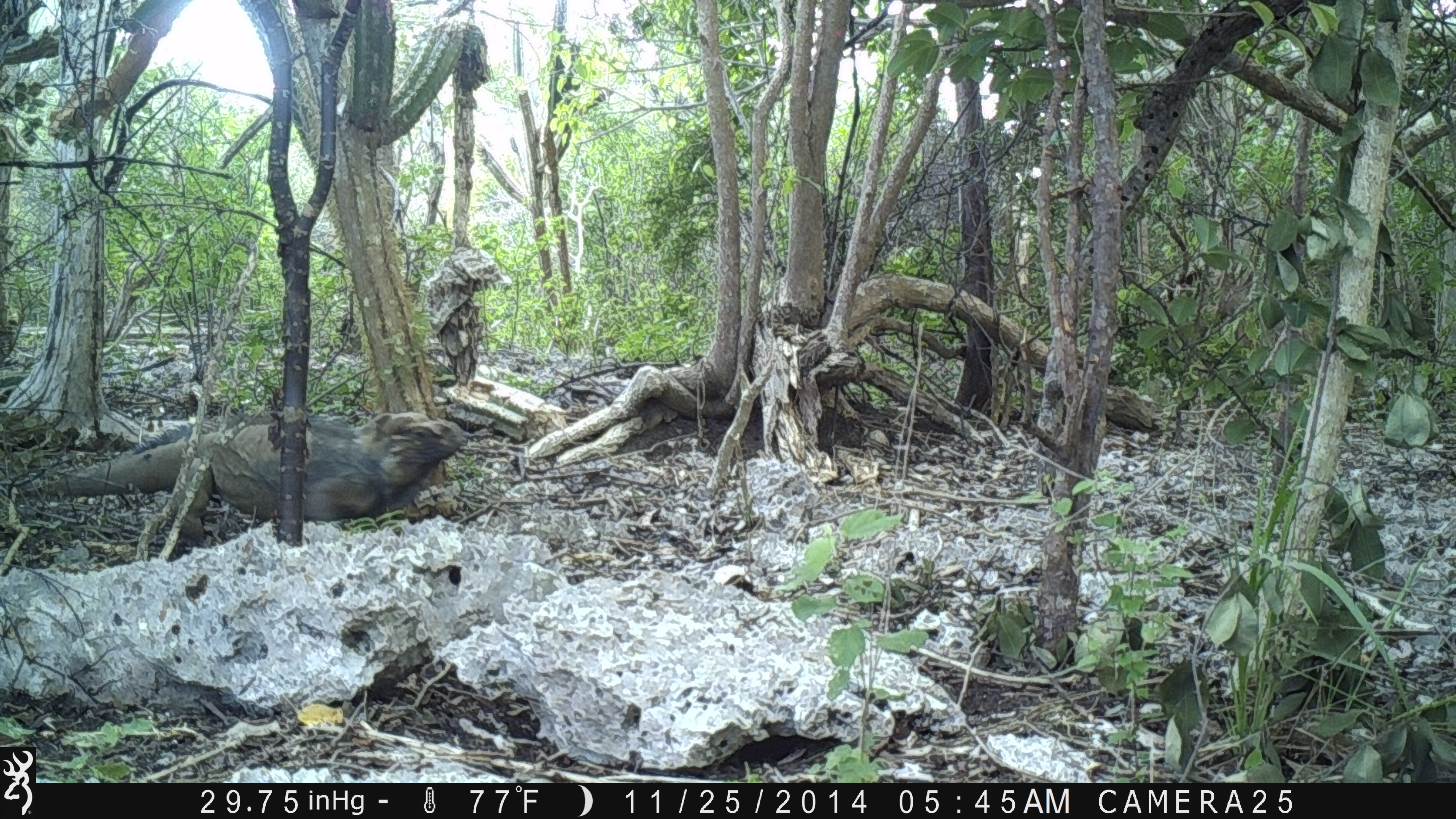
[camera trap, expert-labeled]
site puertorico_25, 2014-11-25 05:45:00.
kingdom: Animalia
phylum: Chordata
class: Reptilia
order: Squamata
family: Iguanidae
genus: Iguana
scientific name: Iguana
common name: typical iguanas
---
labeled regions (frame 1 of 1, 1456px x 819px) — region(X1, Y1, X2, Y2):
iguana: region(39, 406, 469, 543)